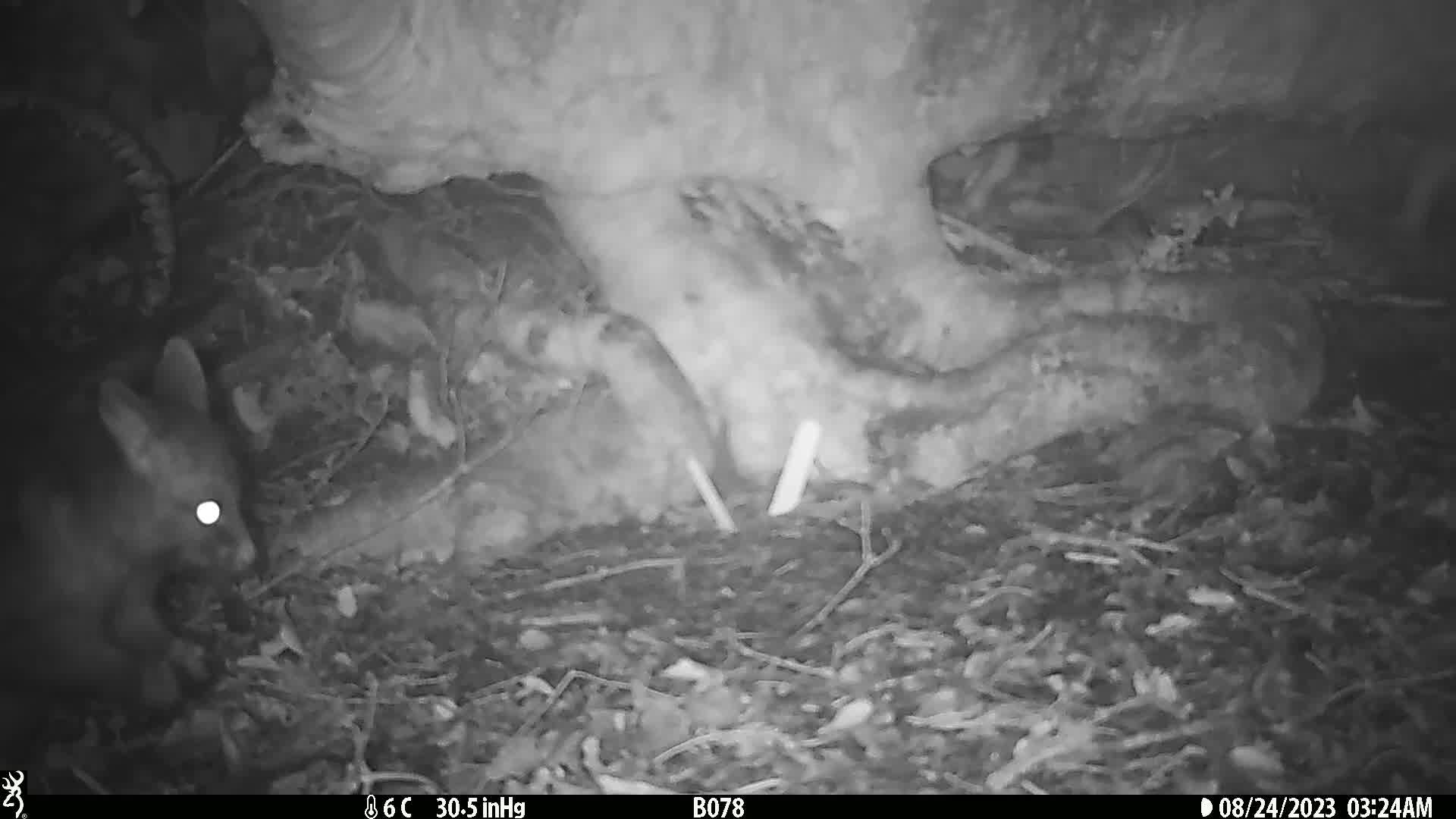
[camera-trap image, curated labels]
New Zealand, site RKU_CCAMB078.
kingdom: Animalia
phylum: Chordata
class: Mammalia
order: Diprotodontia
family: Phalangeridae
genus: Trichosurus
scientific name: Trichosurus vulpecula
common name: common brushtail possum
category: possum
Possum (common brushtail possum) (Trichosurus vulpecula).